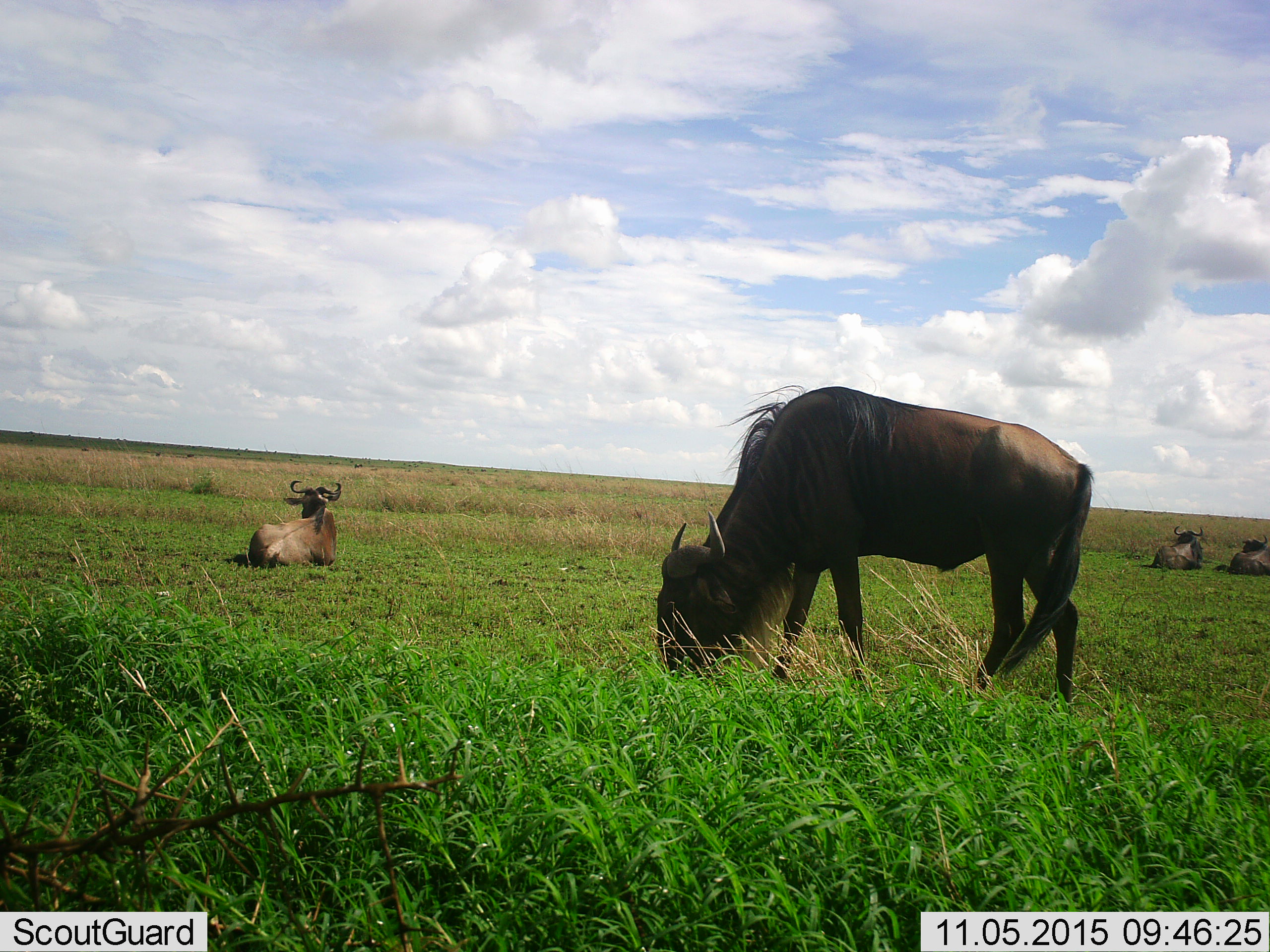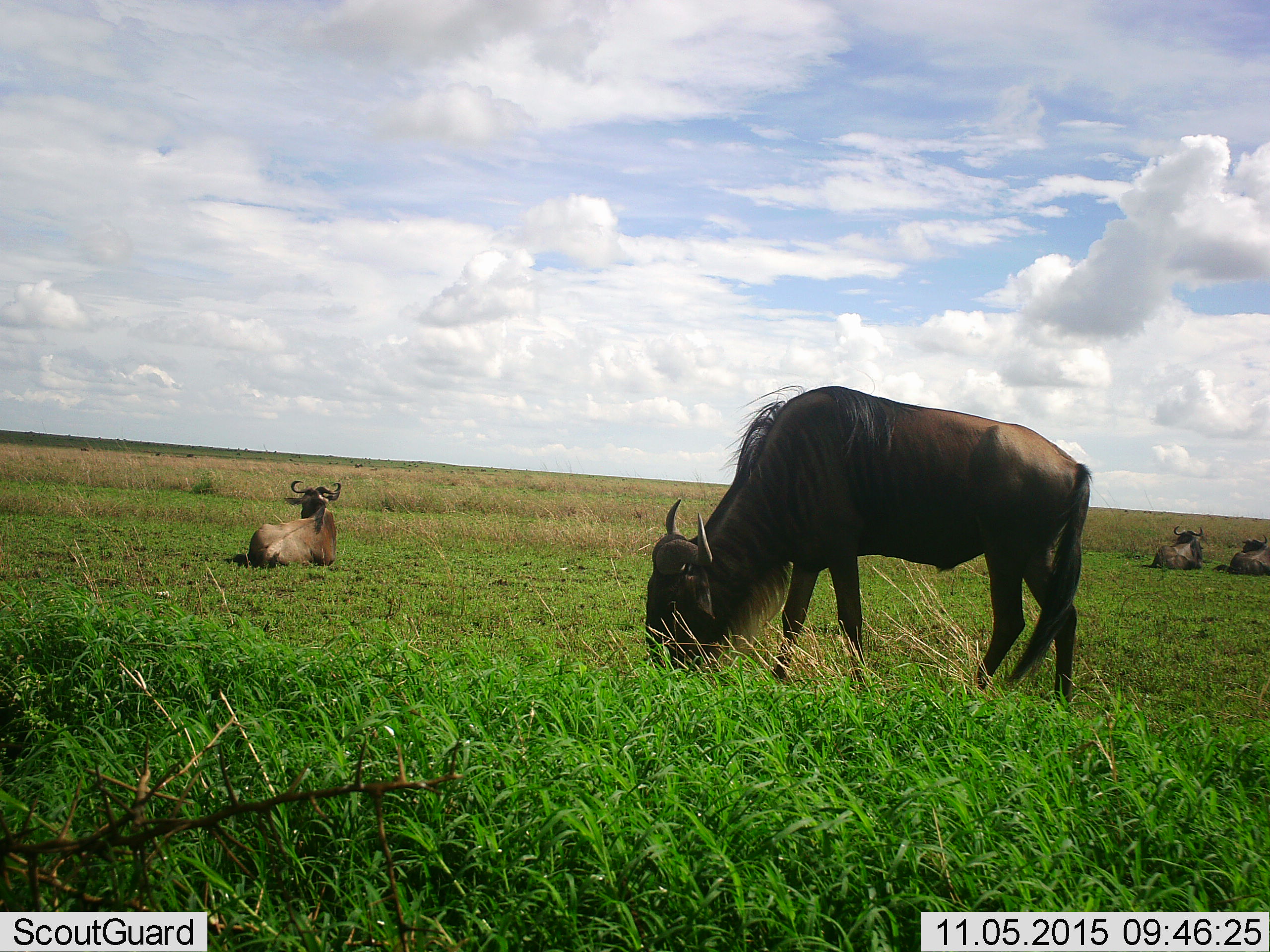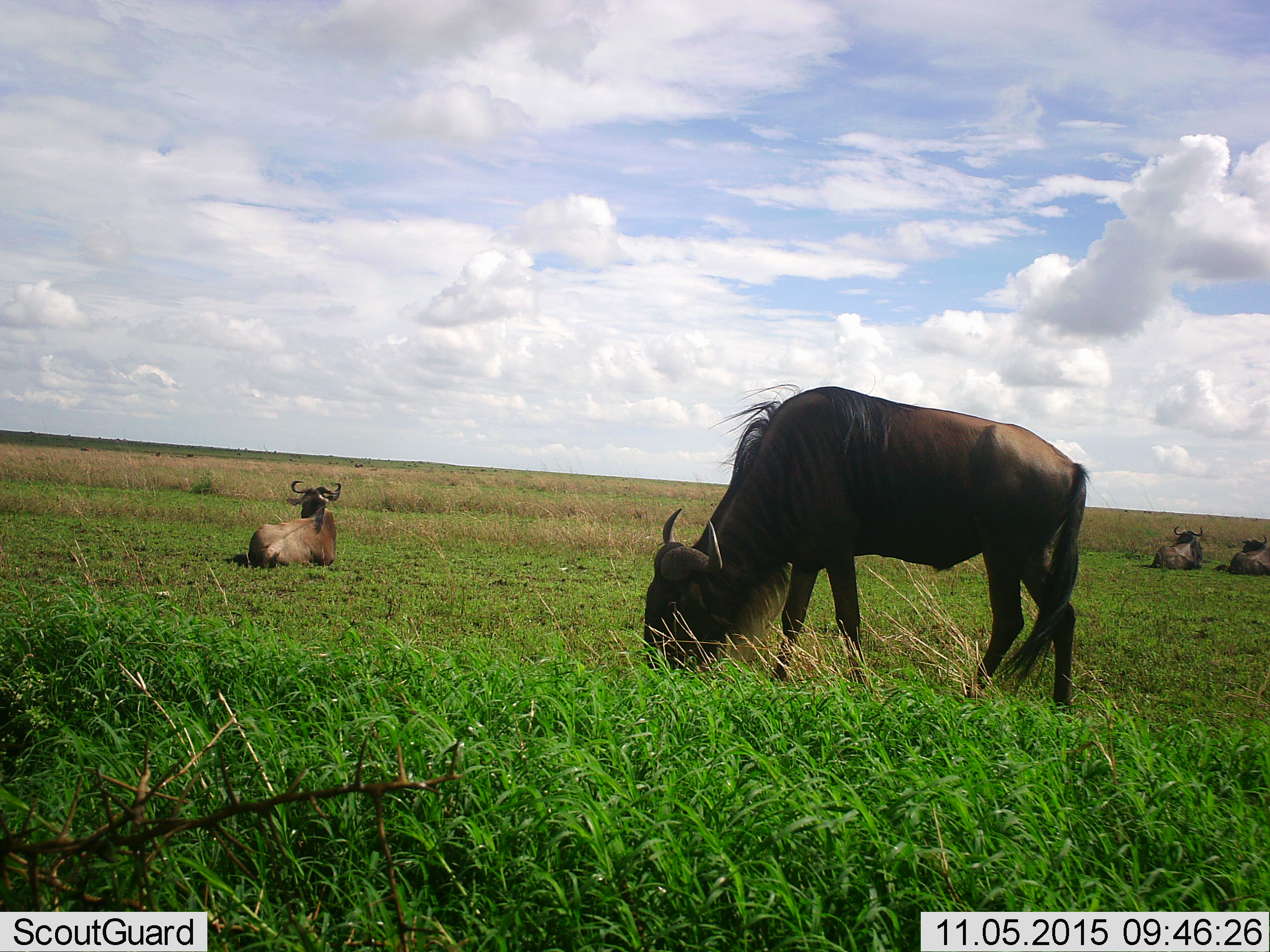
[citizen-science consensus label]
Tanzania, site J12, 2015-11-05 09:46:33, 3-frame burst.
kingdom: Animalia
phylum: Chordata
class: Mammalia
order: Artiodactyla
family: Bovidae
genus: Connochaetes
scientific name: Connochaetes taurinus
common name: blue wildebeest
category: wildebeest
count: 4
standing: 70%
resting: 80%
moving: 0%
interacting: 0%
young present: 0%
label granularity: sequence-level